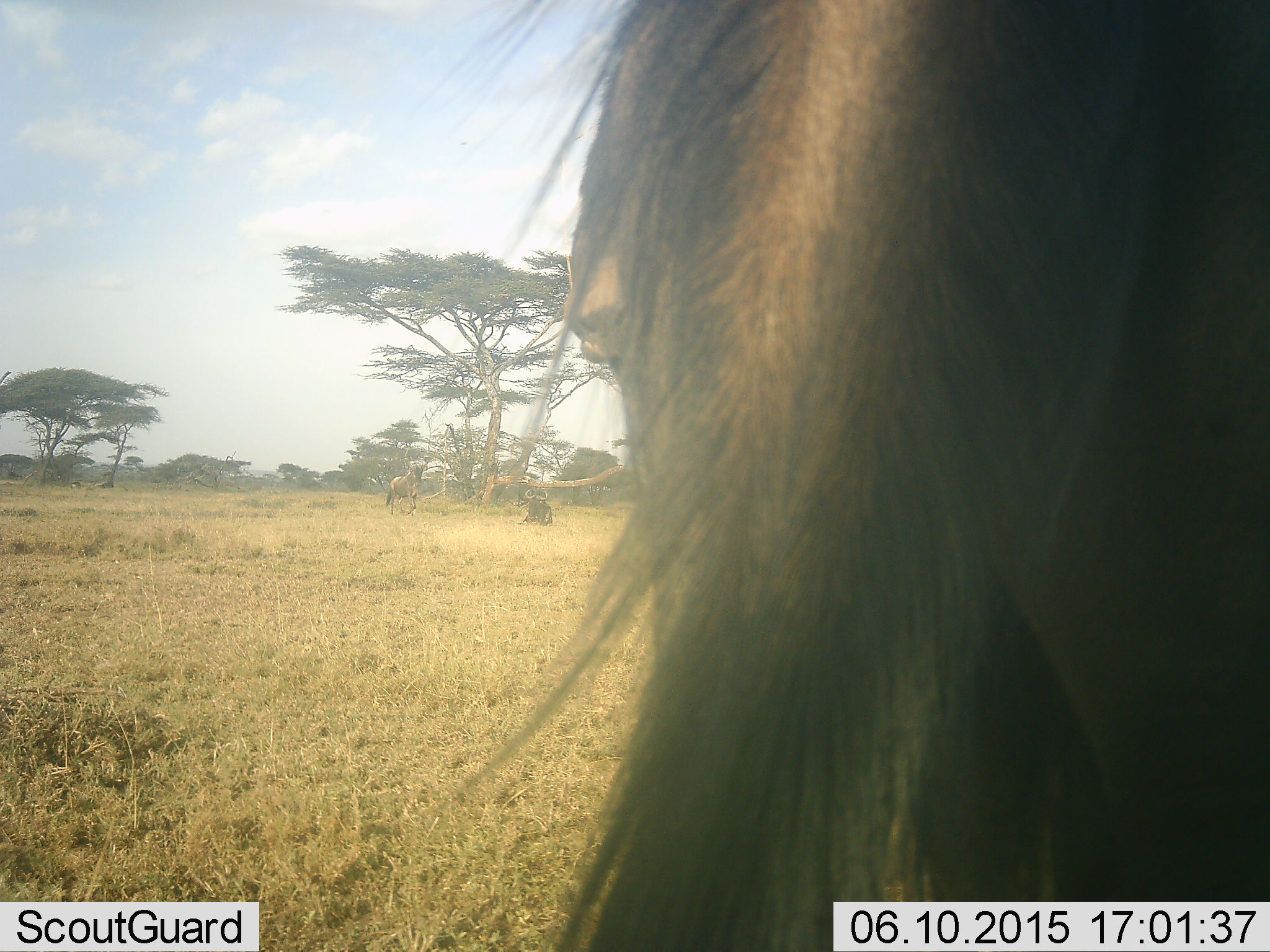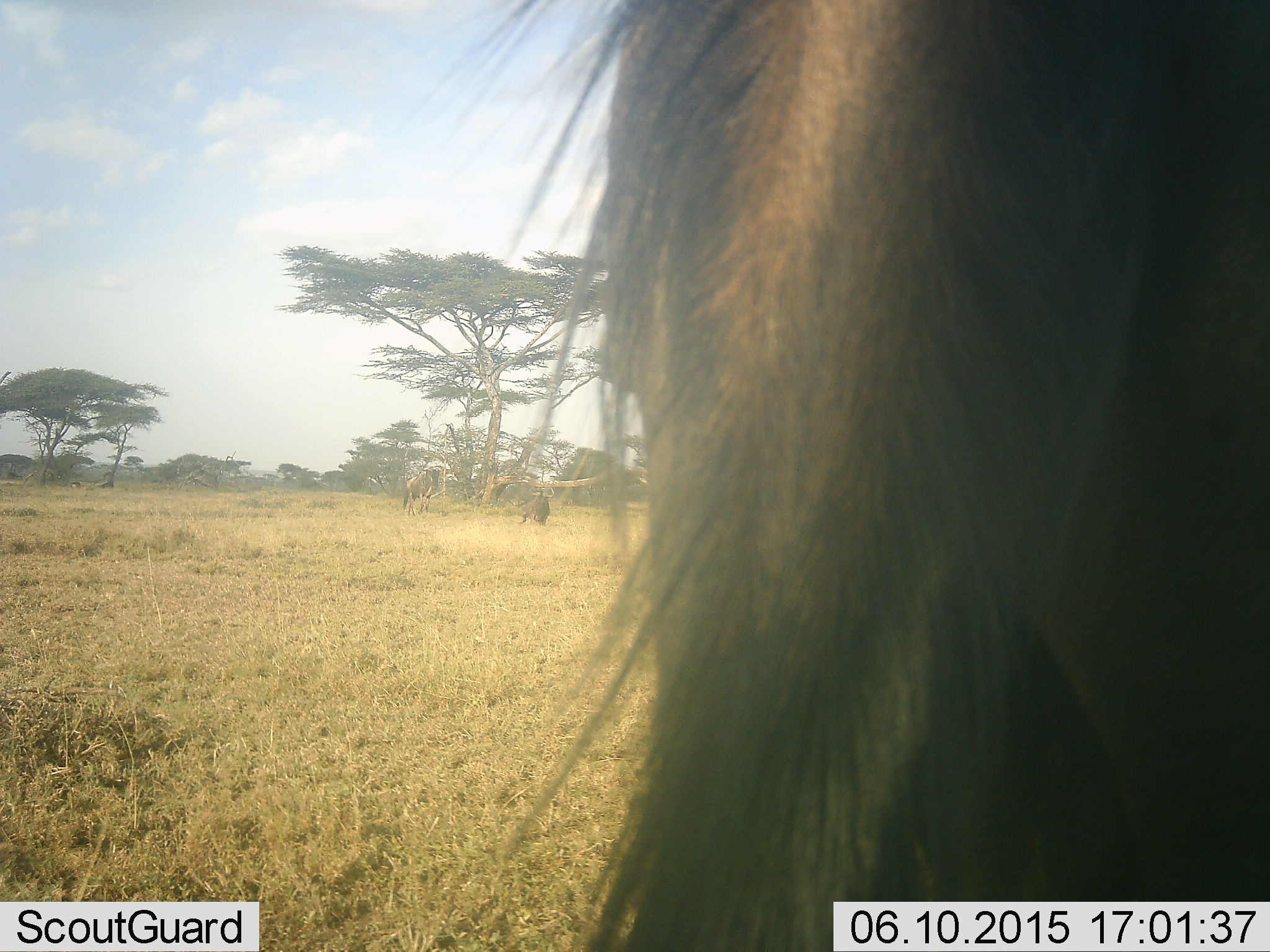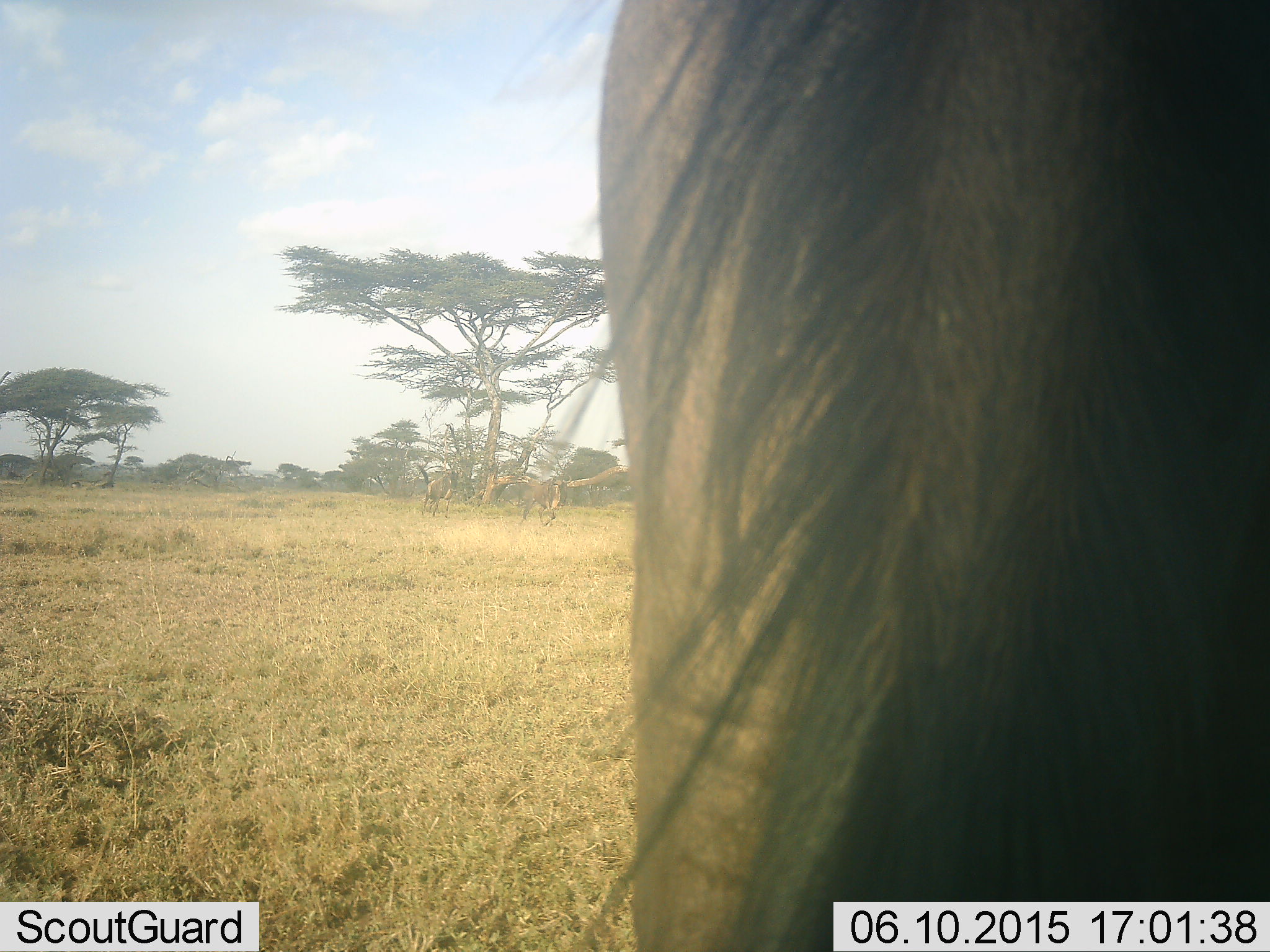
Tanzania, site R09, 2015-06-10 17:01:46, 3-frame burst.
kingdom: Animalia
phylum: Chordata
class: Mammalia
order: Artiodactyla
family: Bovidae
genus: Connochaetes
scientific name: Connochaetes taurinus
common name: blue wildebeest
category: wildebeest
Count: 3.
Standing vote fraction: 60%.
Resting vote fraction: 30%.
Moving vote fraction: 60%.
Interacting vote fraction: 0%.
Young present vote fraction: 0%.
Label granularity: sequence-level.